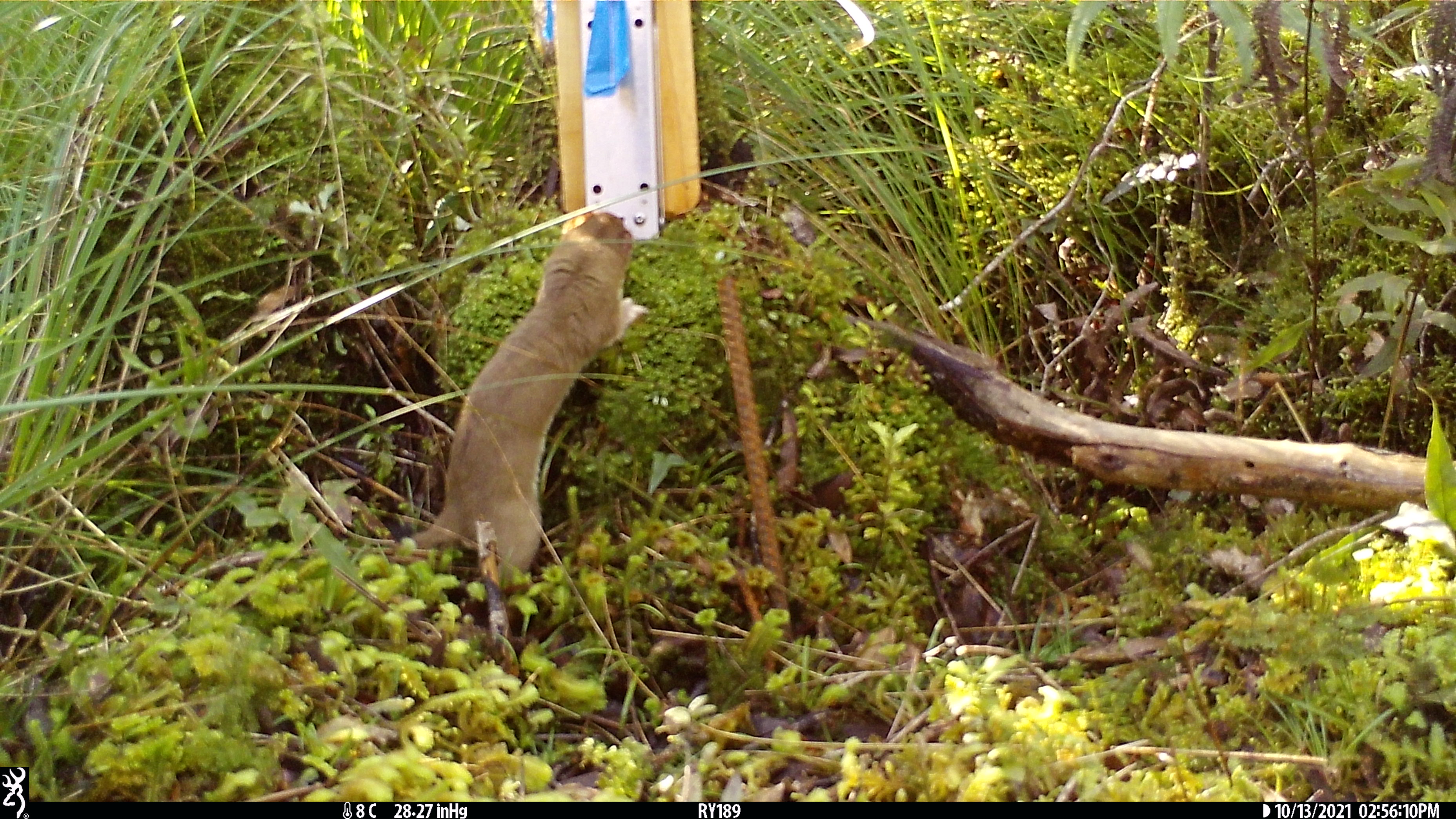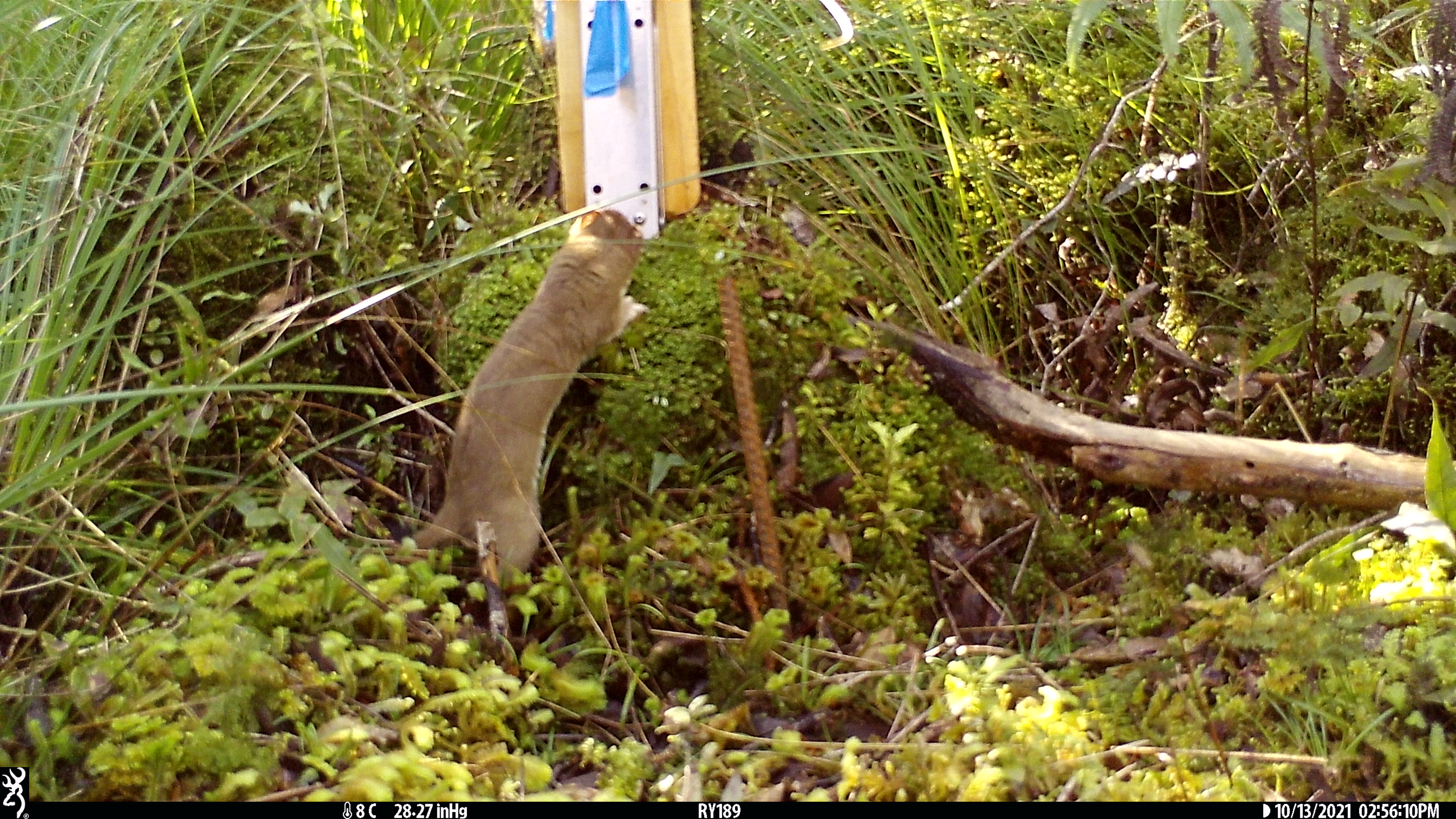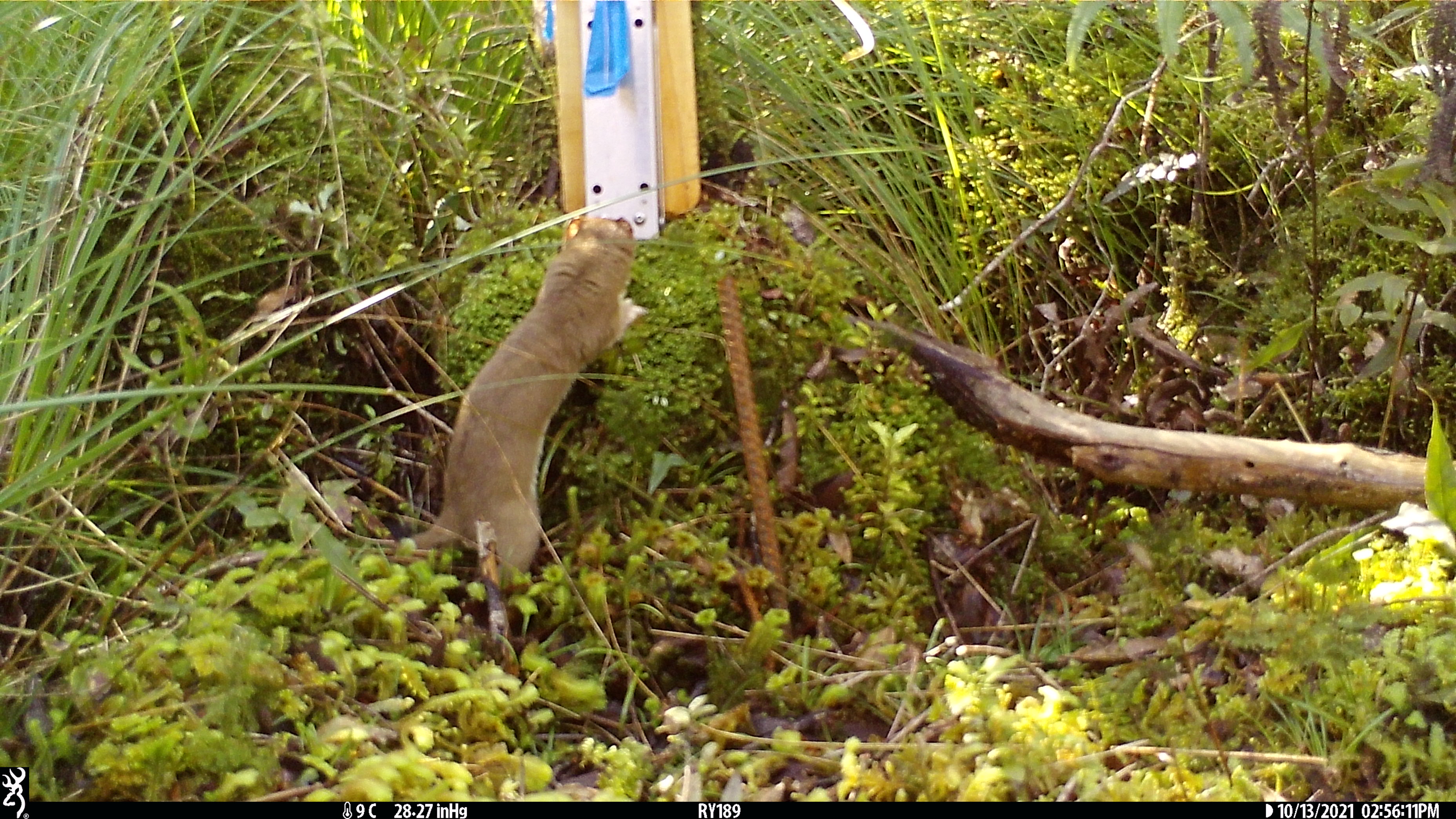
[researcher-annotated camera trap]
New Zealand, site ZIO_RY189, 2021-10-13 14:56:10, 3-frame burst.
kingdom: Animalia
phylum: Chordata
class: Mammalia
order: Carnivora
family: Mustelidae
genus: Mustela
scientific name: Mustela erminea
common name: stoat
Stoat (Mustela erminea).